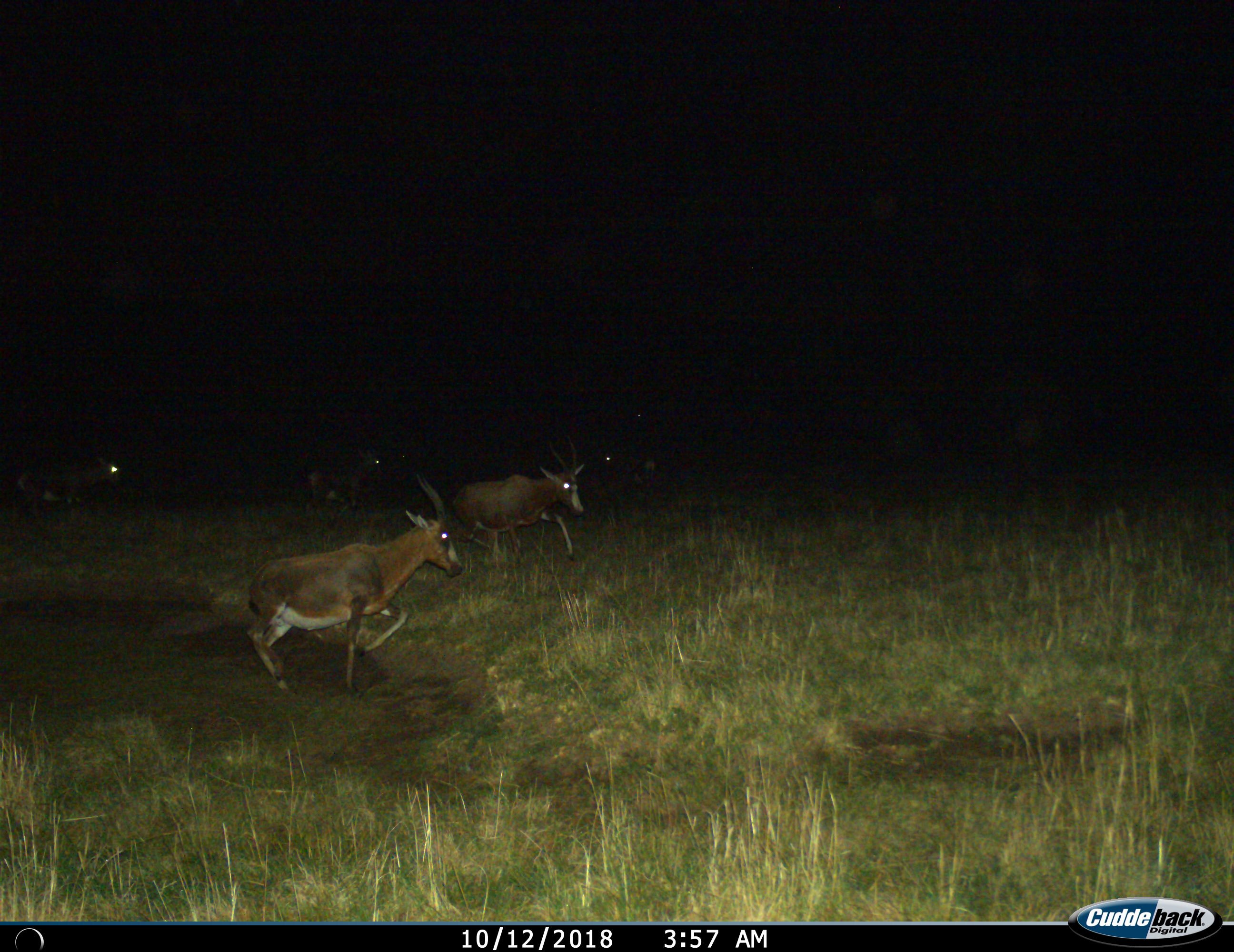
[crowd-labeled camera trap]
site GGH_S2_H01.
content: unidentified animal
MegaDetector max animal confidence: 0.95